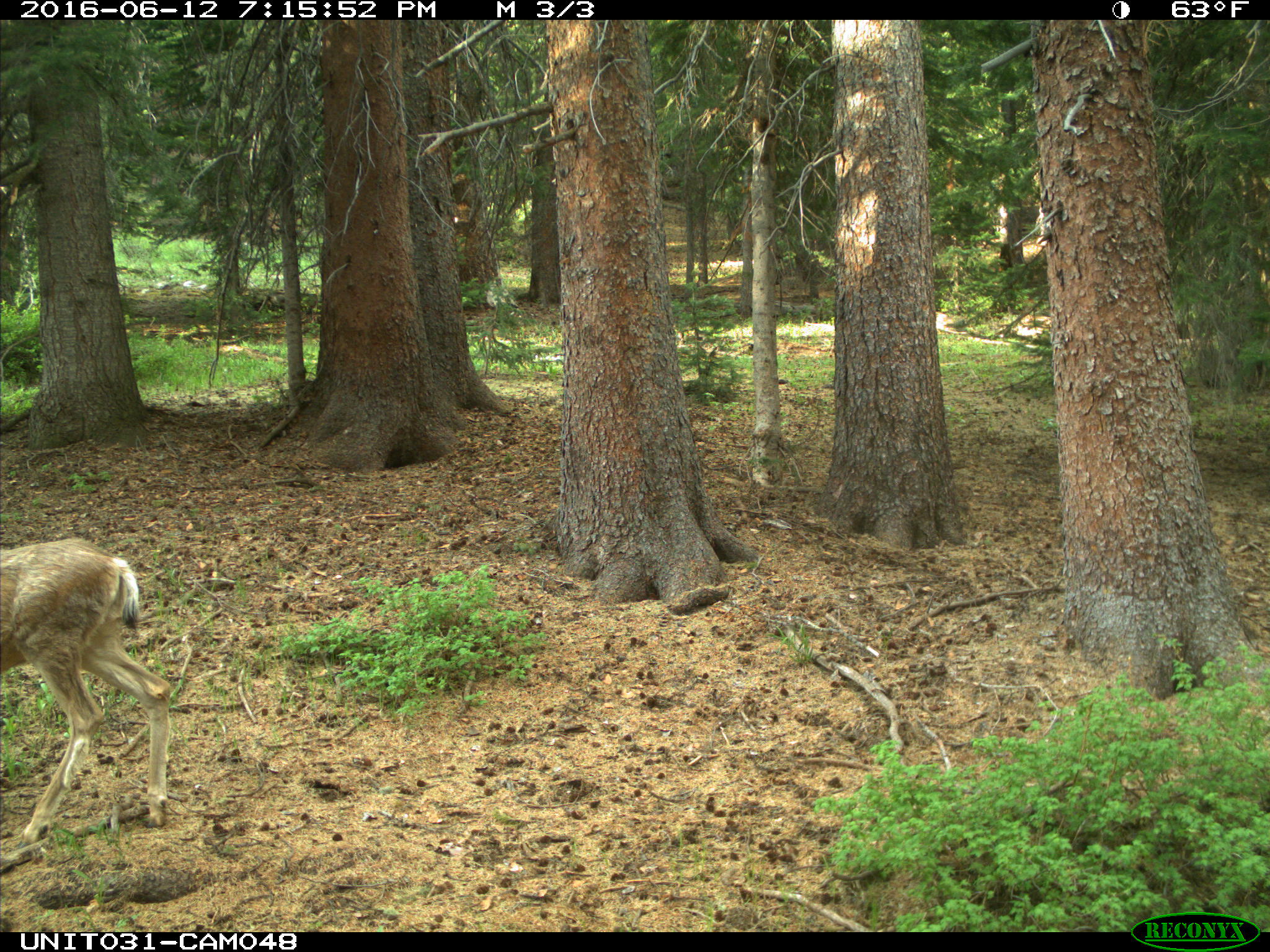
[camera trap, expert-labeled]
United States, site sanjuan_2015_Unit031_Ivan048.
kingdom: Animalia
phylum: Chordata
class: Mammalia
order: Artiodactyla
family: Cervidae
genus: Odocoileus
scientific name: Odocoileus hemionus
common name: mule deer